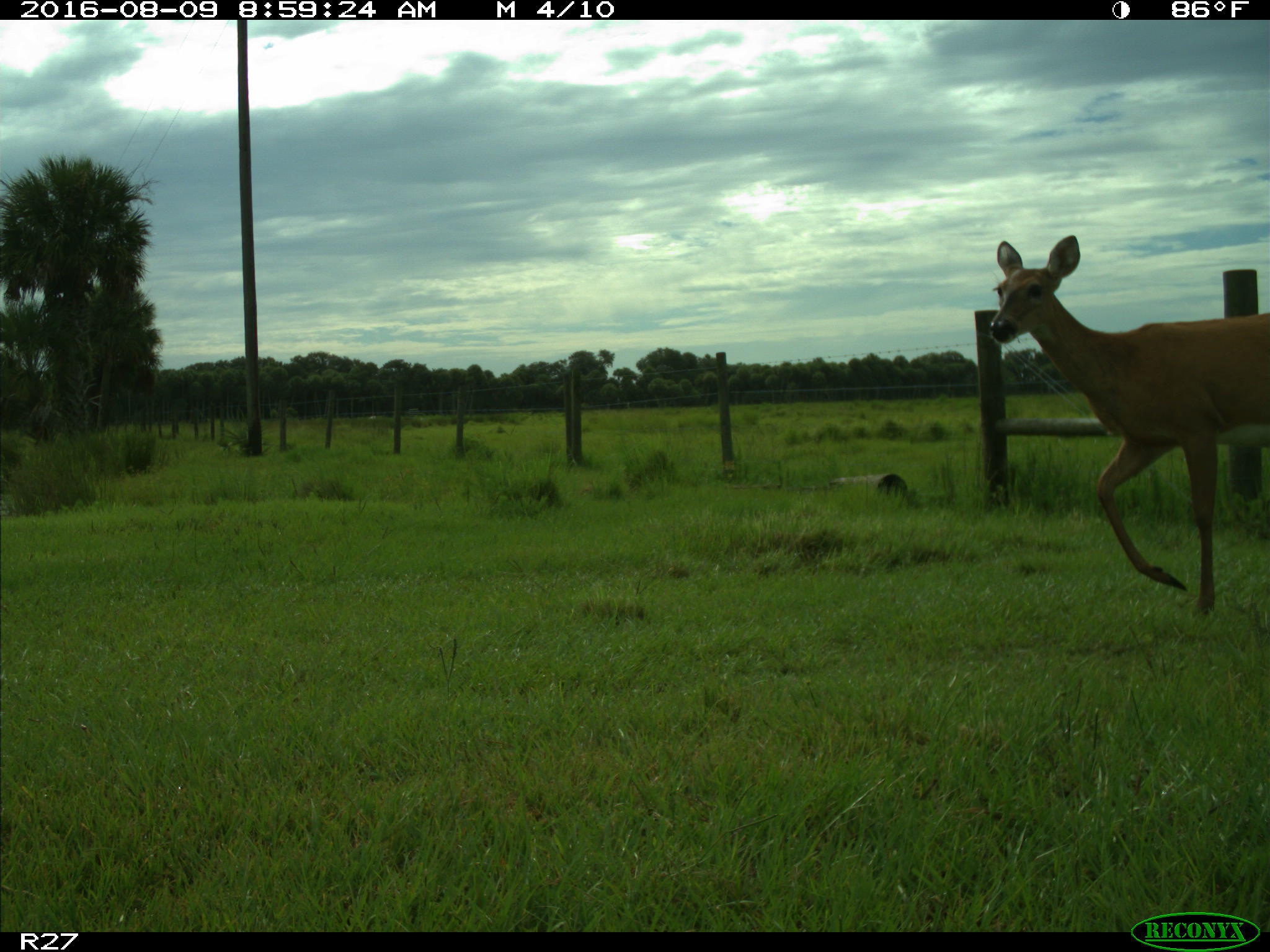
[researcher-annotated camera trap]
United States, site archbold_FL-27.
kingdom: Animalia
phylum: Chordata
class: Mammalia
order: Artiodactyla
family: Cervidae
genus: Odocoileus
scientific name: Odocoileus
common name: deer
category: unidentified deer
Unidentified deer (deer) (Odocoileus).